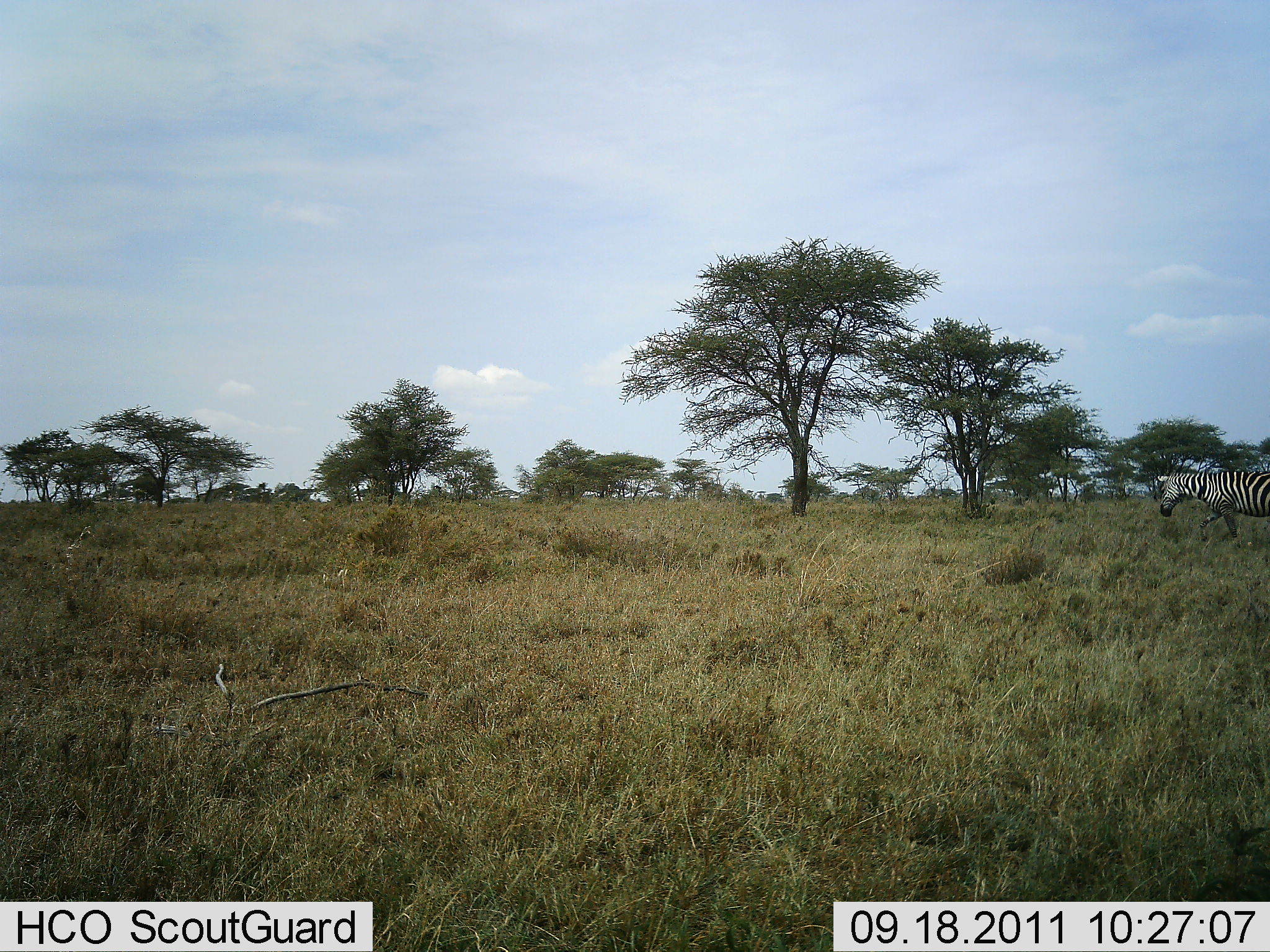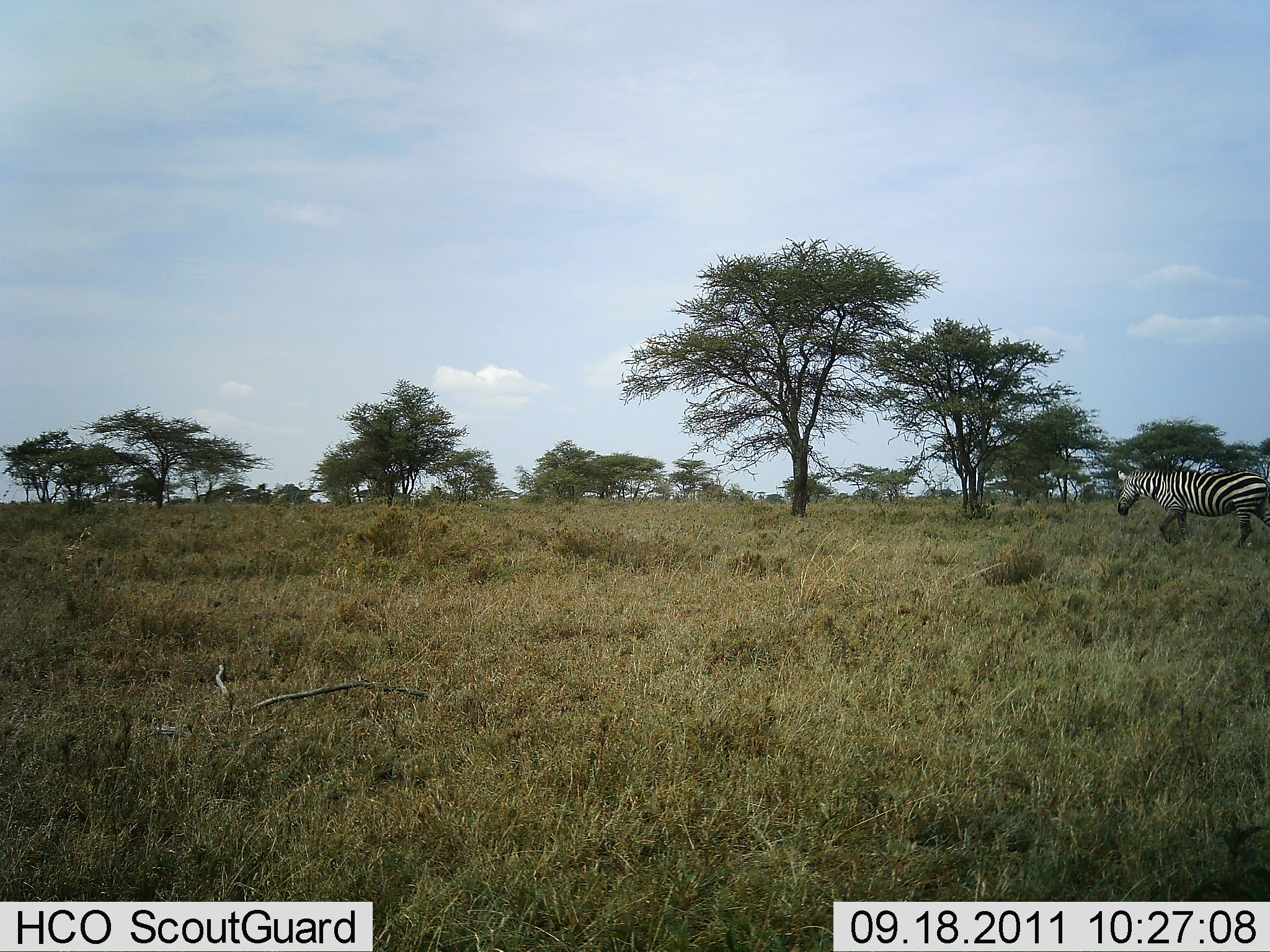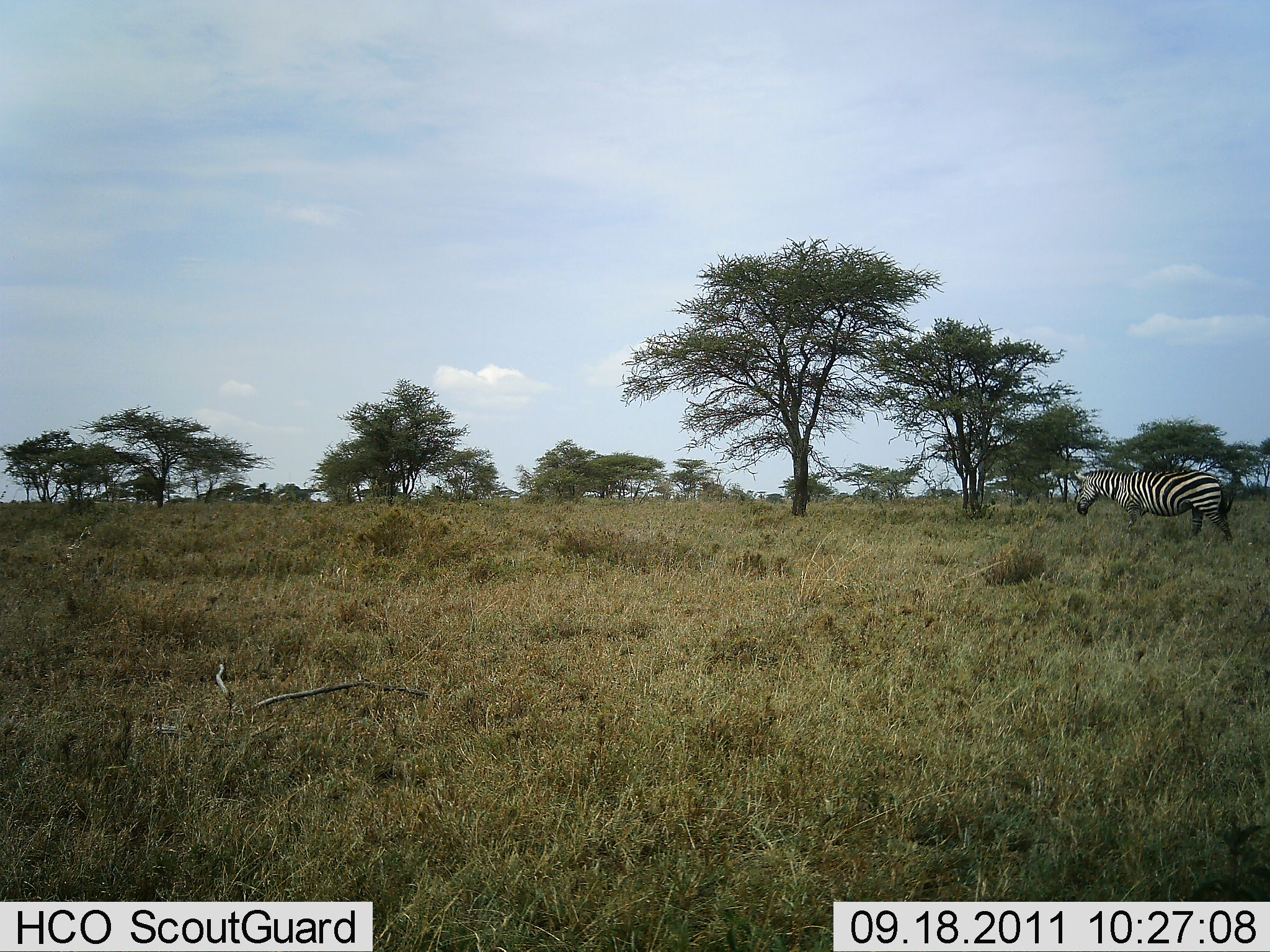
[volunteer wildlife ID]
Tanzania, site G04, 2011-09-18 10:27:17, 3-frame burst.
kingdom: Animalia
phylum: Chordata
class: Mammalia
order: Perissodactyla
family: Equidae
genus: Equus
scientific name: Equus quagga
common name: plains zebra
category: zebra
Zebra (plains zebra) (Equus quagga), count 1. Behavior (volunteer vote fractions): standing 8%, resting 0%, moving 92%, interacting 0%. Young present (vote fraction): 0%. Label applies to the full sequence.